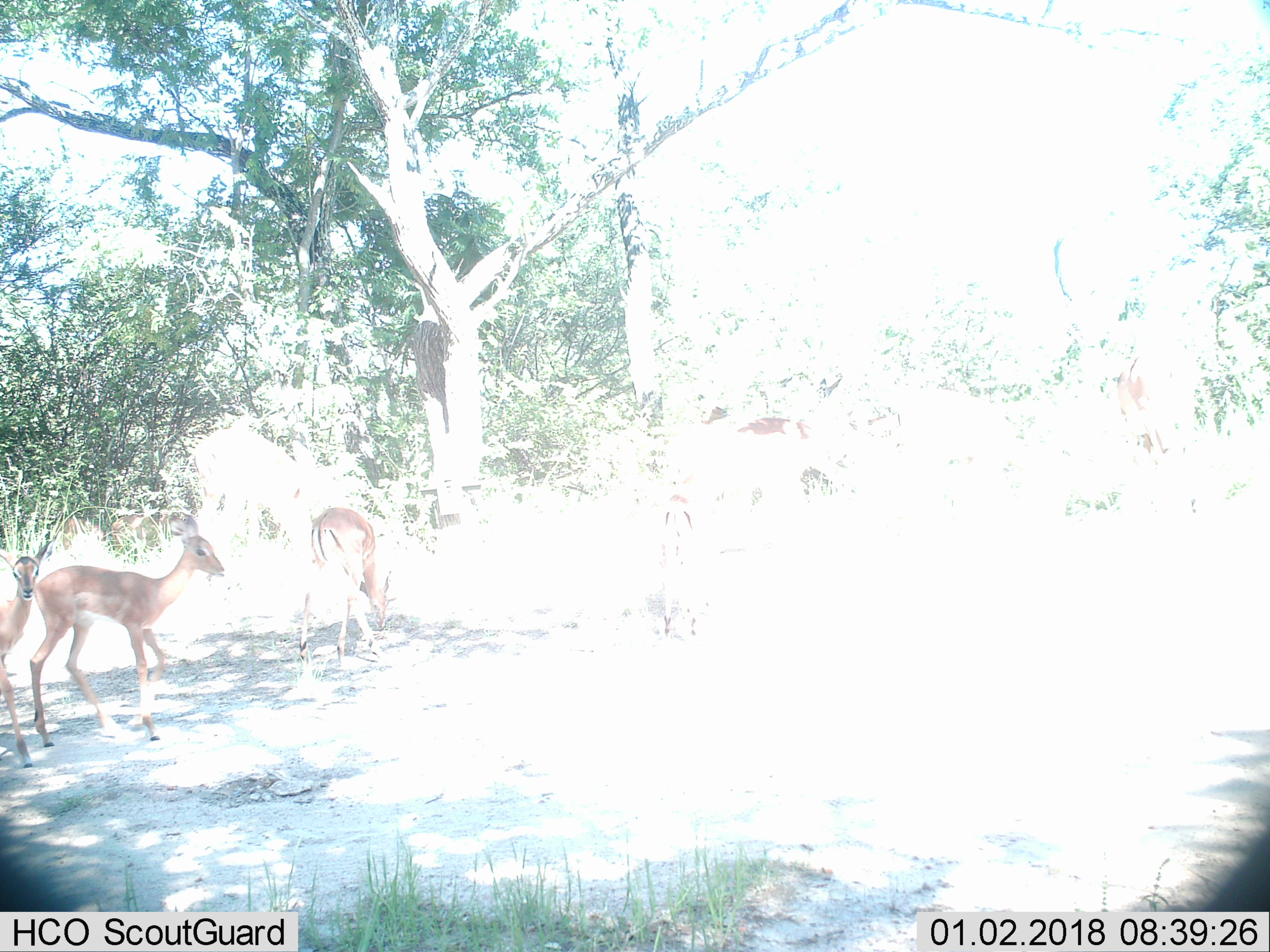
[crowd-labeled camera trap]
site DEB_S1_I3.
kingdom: Animalia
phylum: Chordata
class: Mammalia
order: Artiodactyla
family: Bovidae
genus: Aepyceros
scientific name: Aepyceros melampus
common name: impala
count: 5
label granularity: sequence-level